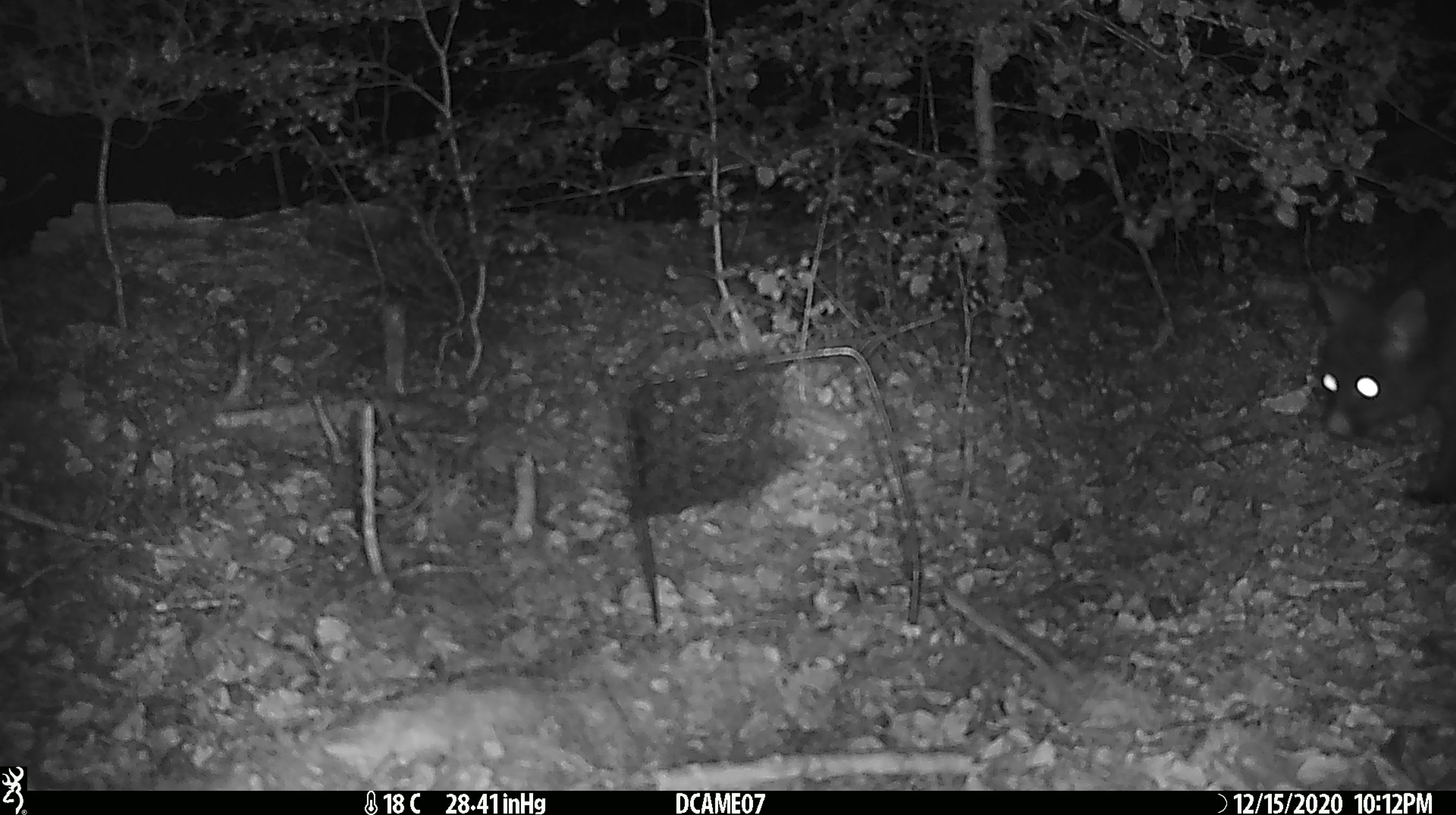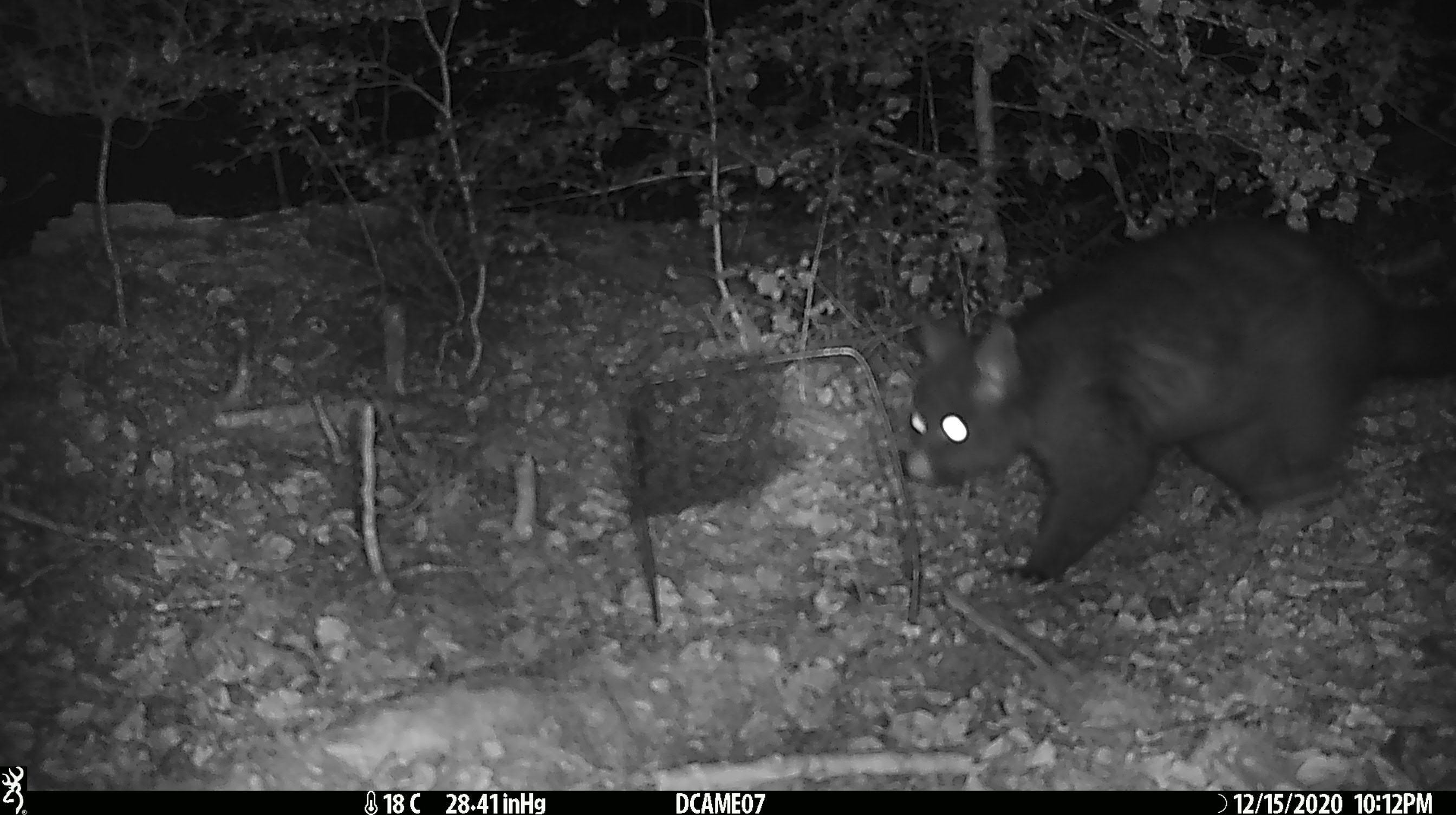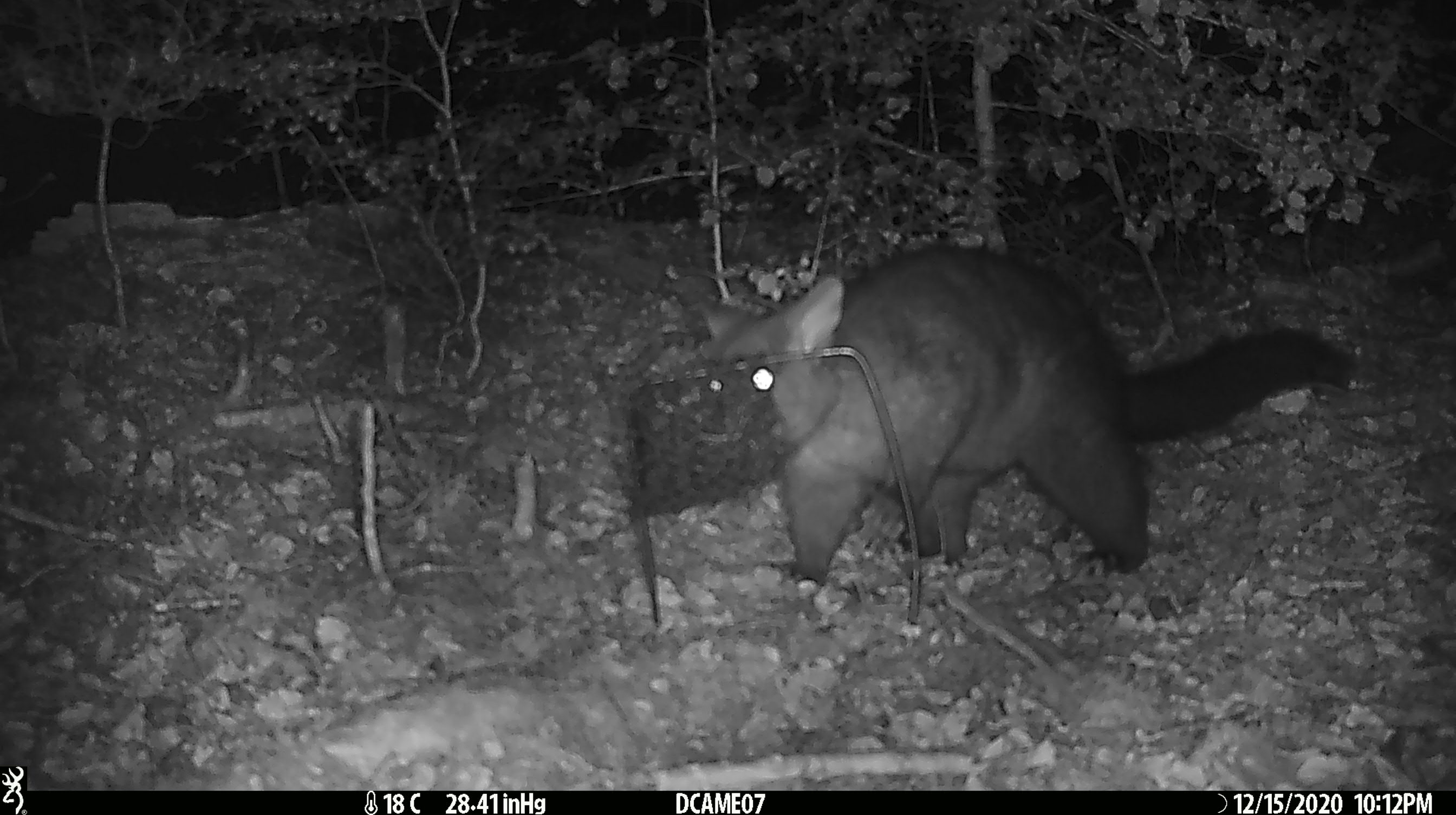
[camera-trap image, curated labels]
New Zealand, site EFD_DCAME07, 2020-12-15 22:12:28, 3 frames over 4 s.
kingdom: Animalia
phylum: Chordata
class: Mammalia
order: Diprotodontia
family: Phalangeridae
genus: Trichosurus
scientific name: Trichosurus vulpecula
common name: common brushtail possum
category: possum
Possum (common brushtail possum) (Trichosurus vulpecula).